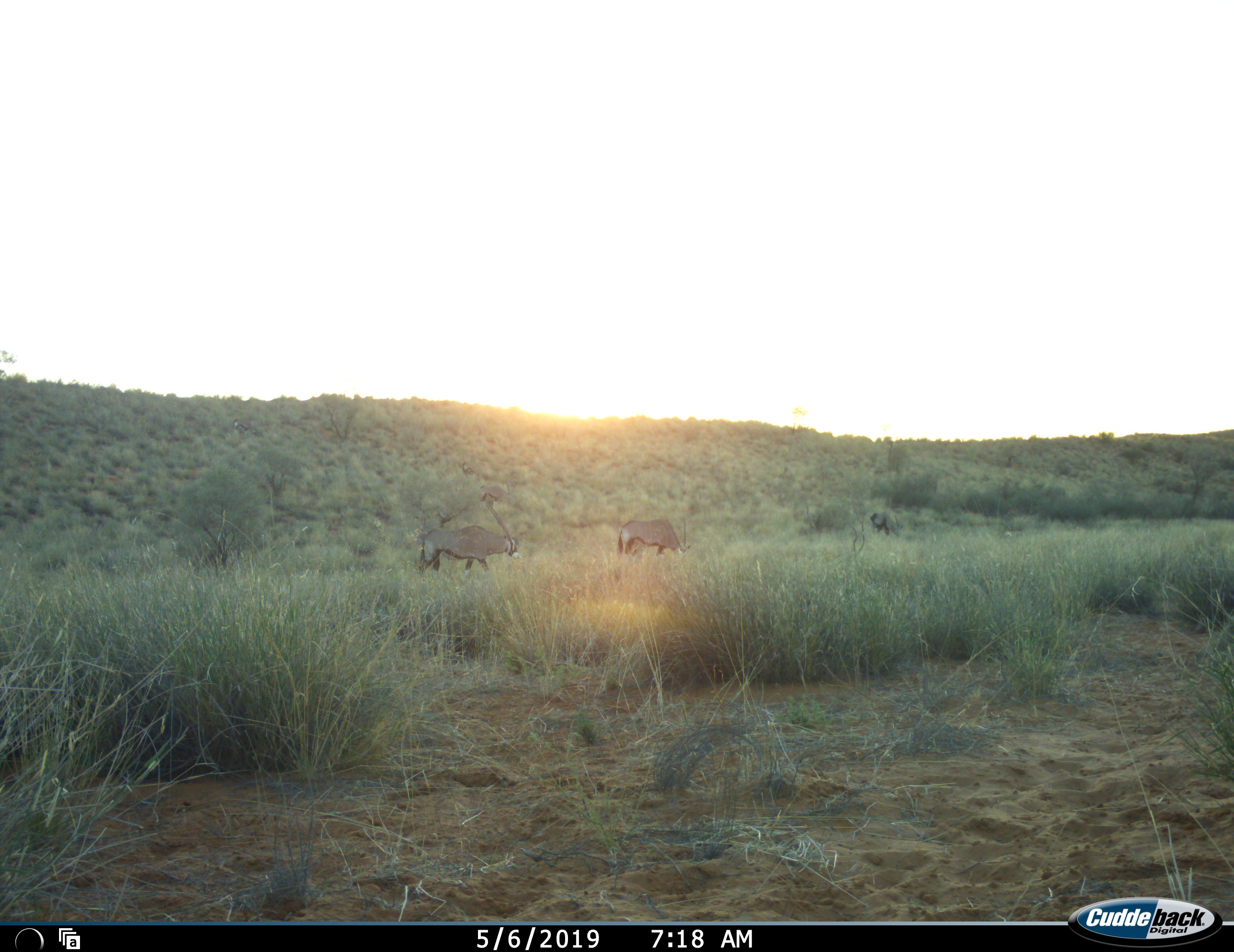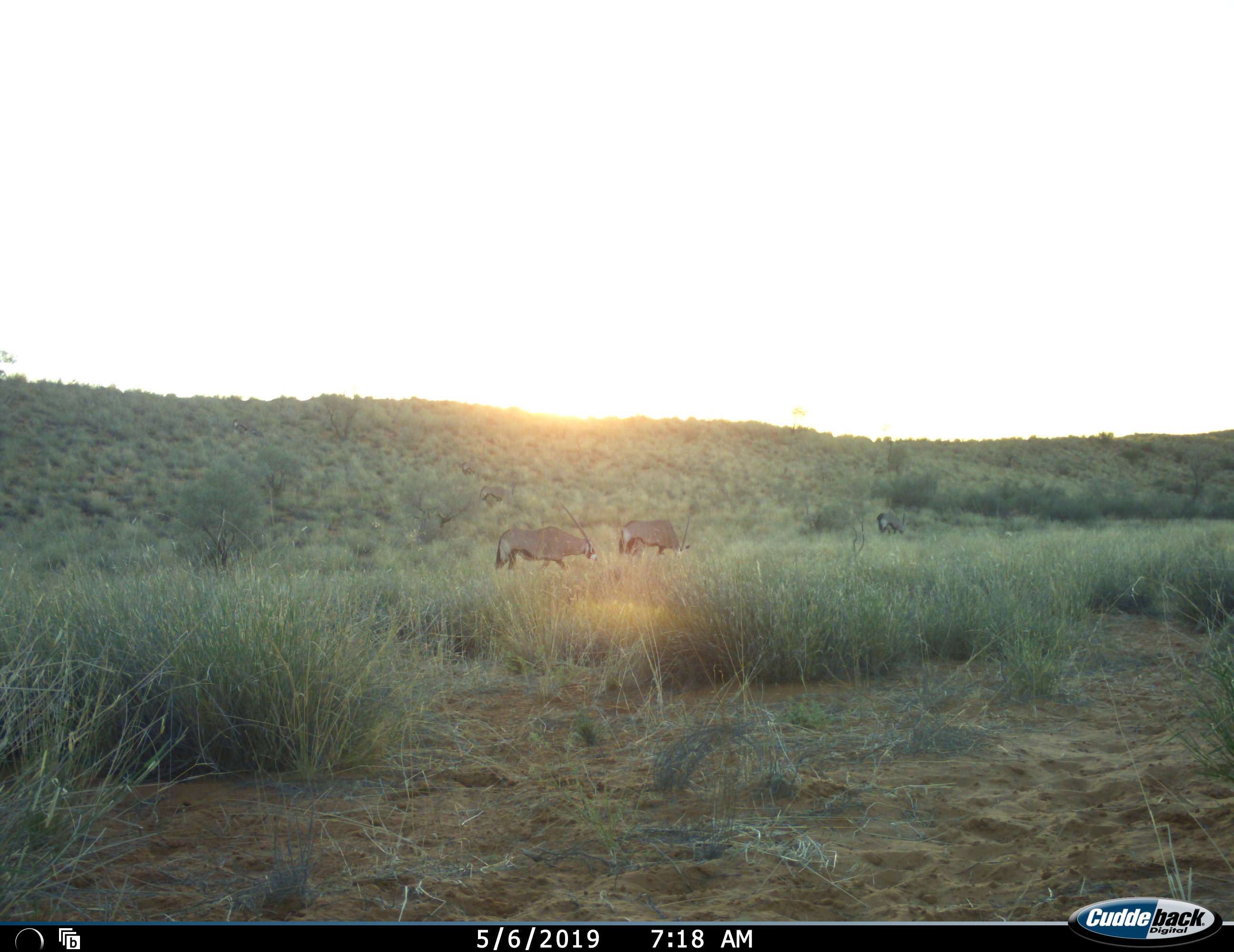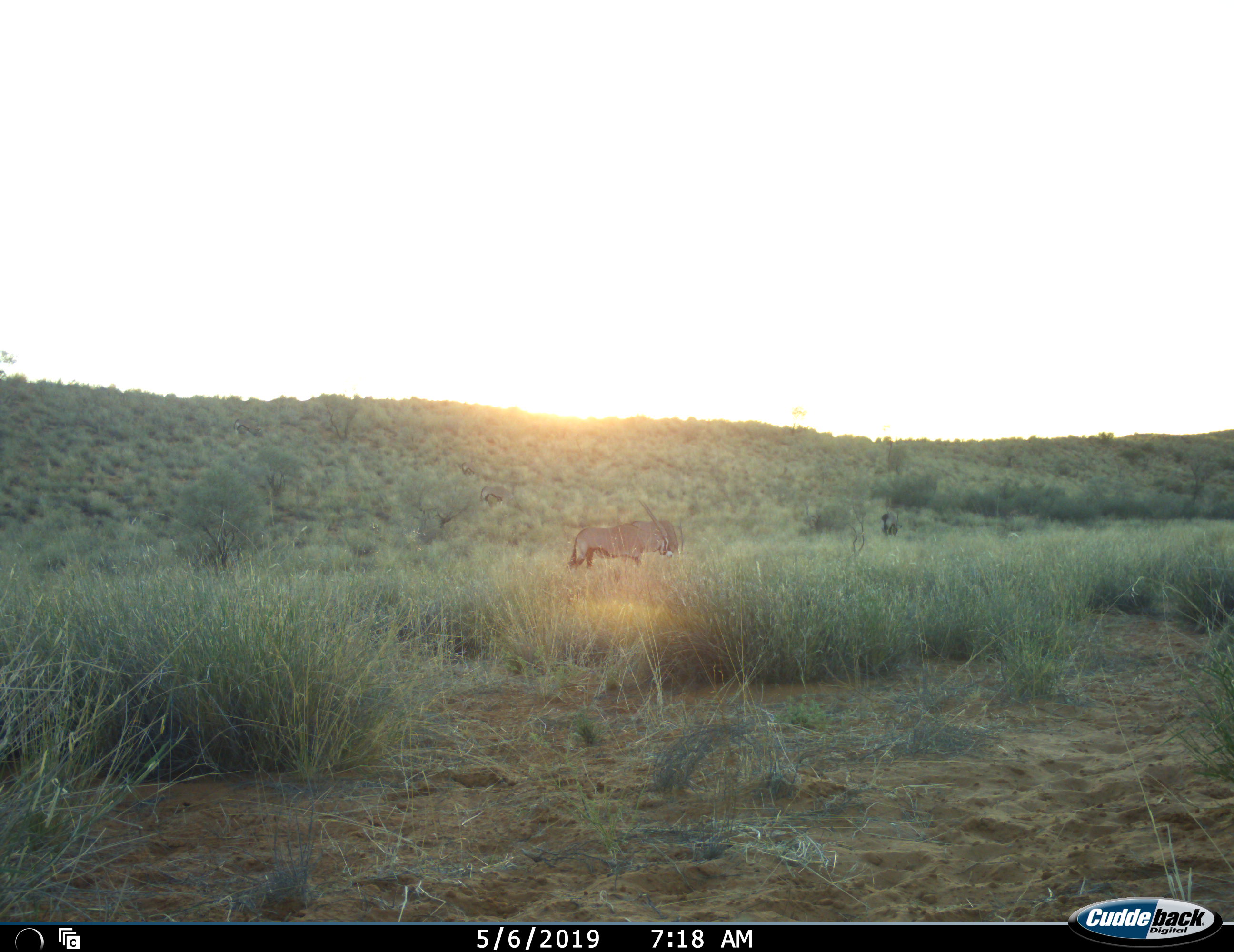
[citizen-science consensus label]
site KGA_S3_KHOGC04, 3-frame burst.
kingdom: Animalia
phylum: Chordata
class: Mammalia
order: Artiodactyla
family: Bovidae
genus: Oryx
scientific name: Oryx gazella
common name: gemsbok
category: oryx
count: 3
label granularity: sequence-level